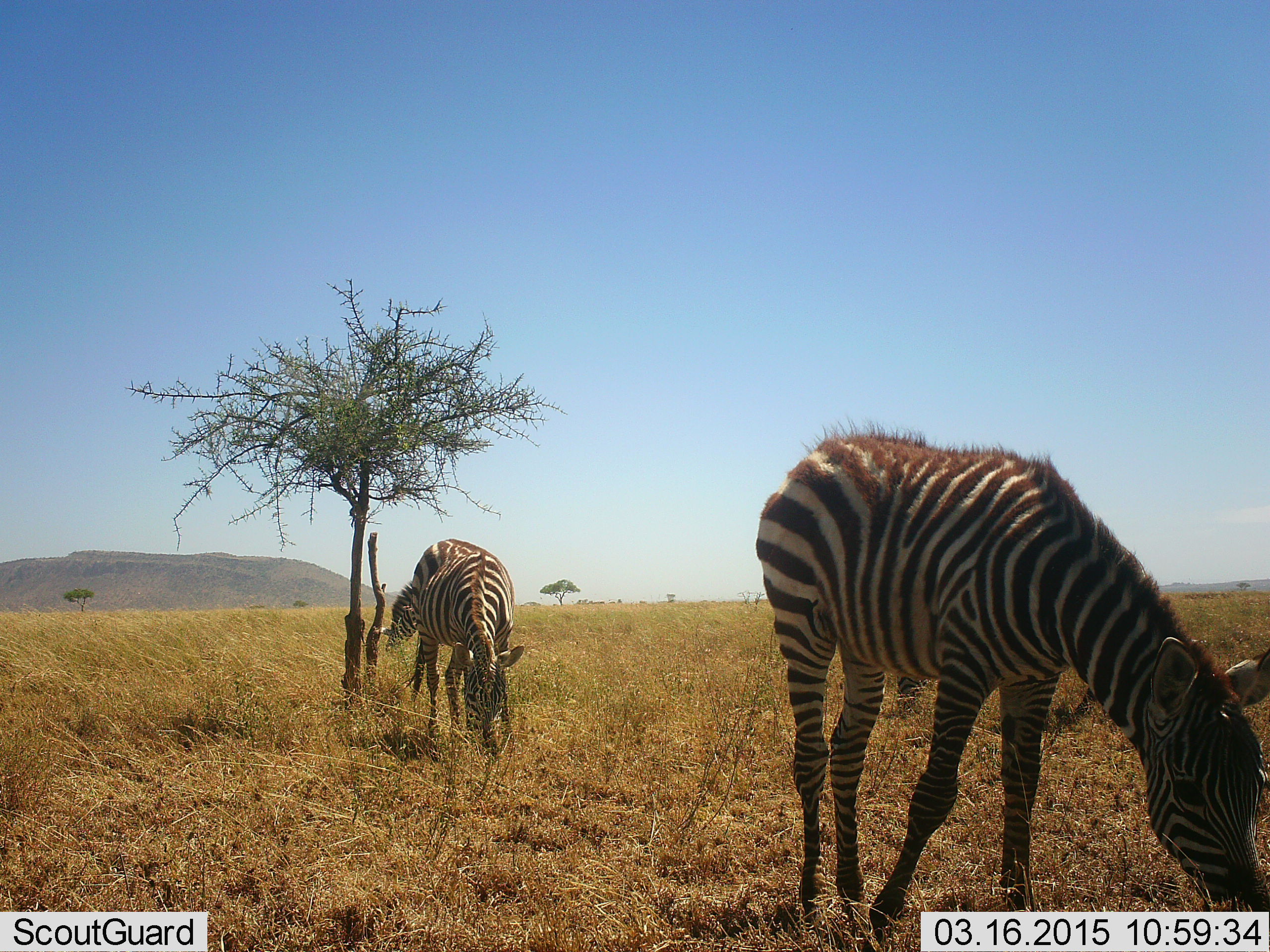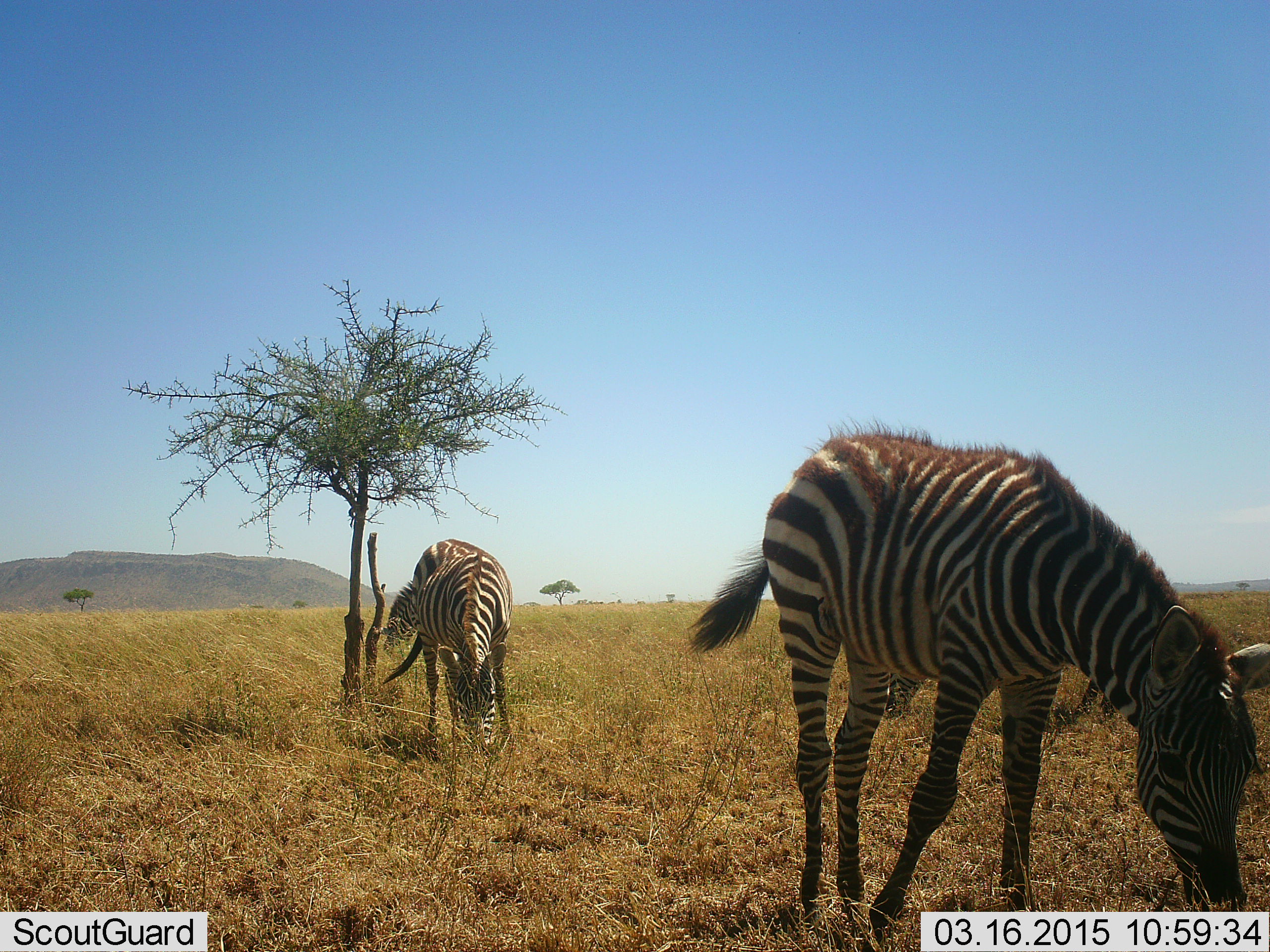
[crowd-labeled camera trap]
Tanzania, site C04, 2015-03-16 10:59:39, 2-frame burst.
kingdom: Animalia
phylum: Chordata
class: Mammalia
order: Perissodactyla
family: Equidae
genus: Equus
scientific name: Equus quagga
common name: plains zebra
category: zebra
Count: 3.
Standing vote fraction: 30%.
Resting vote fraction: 10%.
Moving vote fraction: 0%.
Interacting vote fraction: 0%.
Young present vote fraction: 10%.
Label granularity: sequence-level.